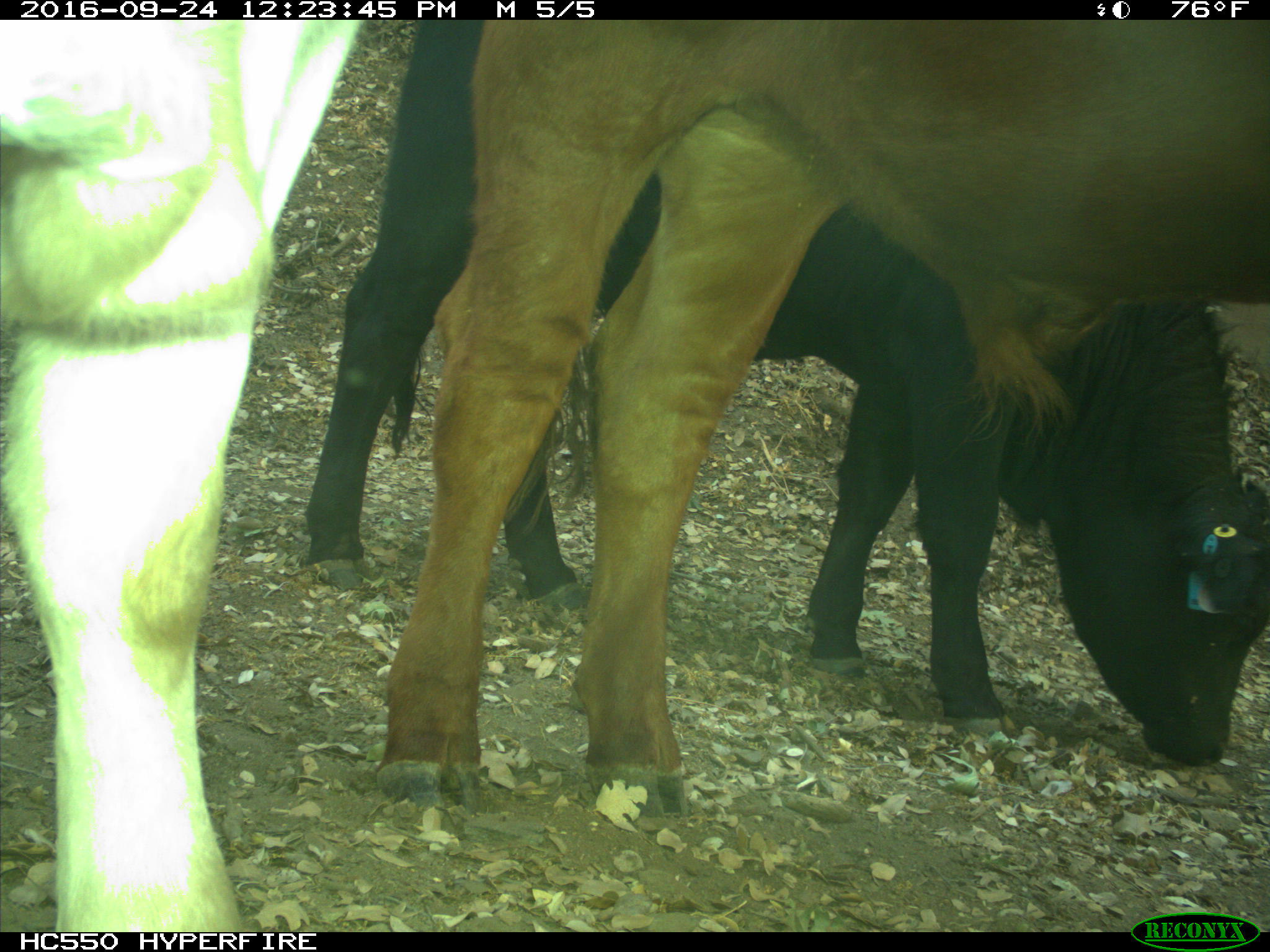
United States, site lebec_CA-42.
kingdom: Animalia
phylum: Chordata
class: Mammalia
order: Artiodactyla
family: Bovidae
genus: Bos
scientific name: Bos taurus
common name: domestic cow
Bos taurus (domestic cow).